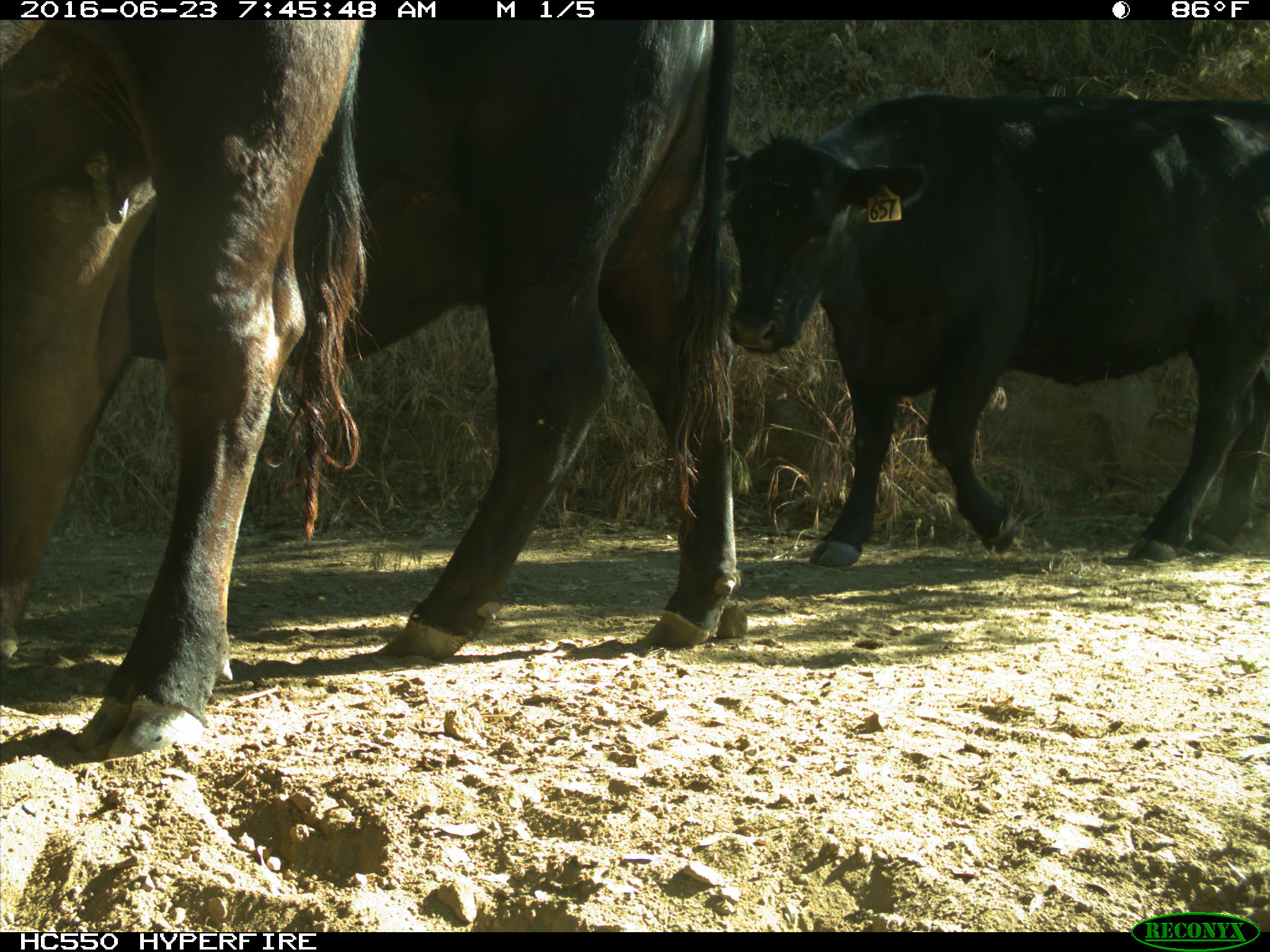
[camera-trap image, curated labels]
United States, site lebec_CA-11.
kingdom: Animalia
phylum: Chordata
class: Mammalia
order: Artiodactyla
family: Bovidae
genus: Bos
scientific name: Bos taurus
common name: domestic cow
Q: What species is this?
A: Bos taurus (domestic cow).